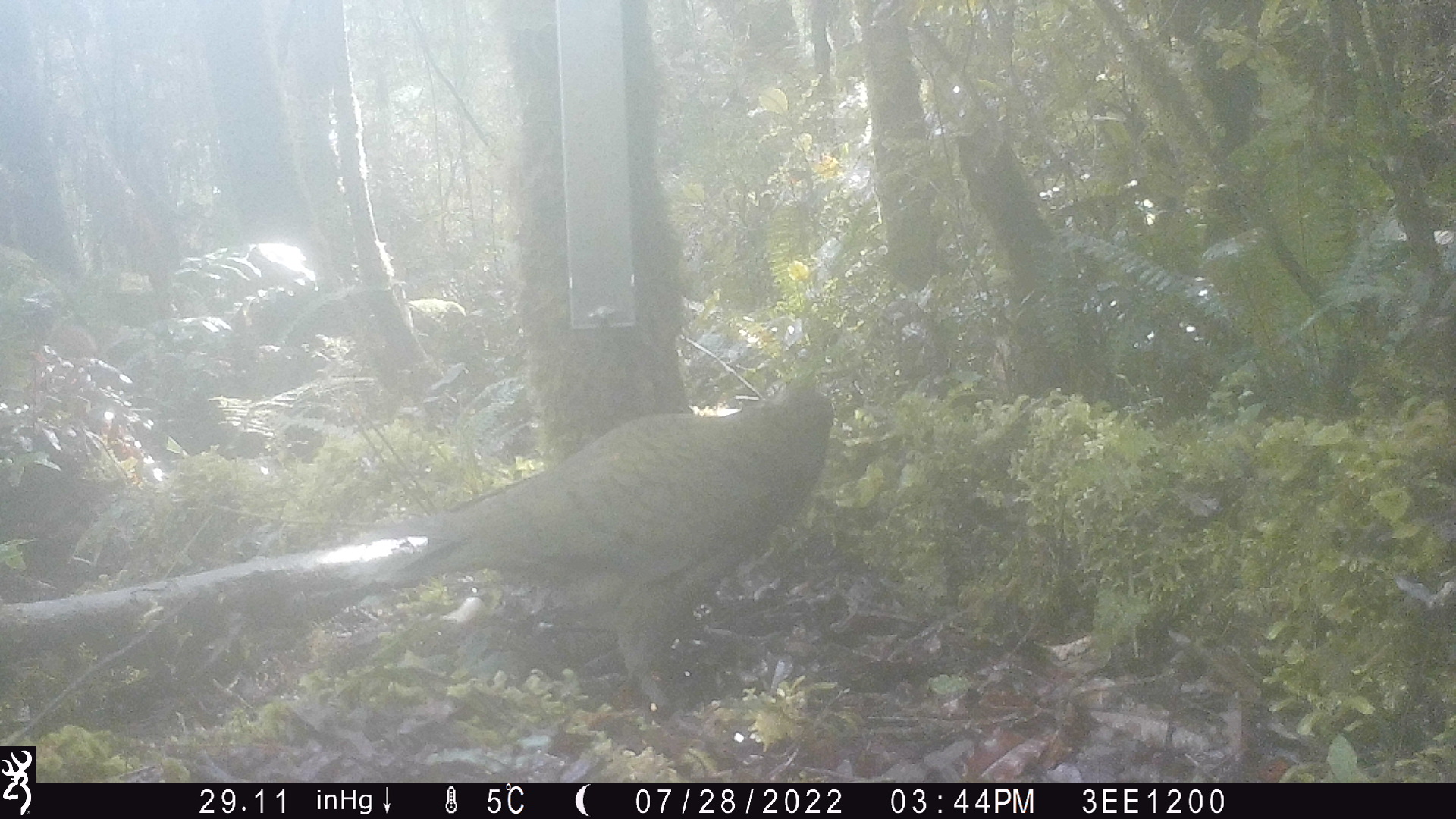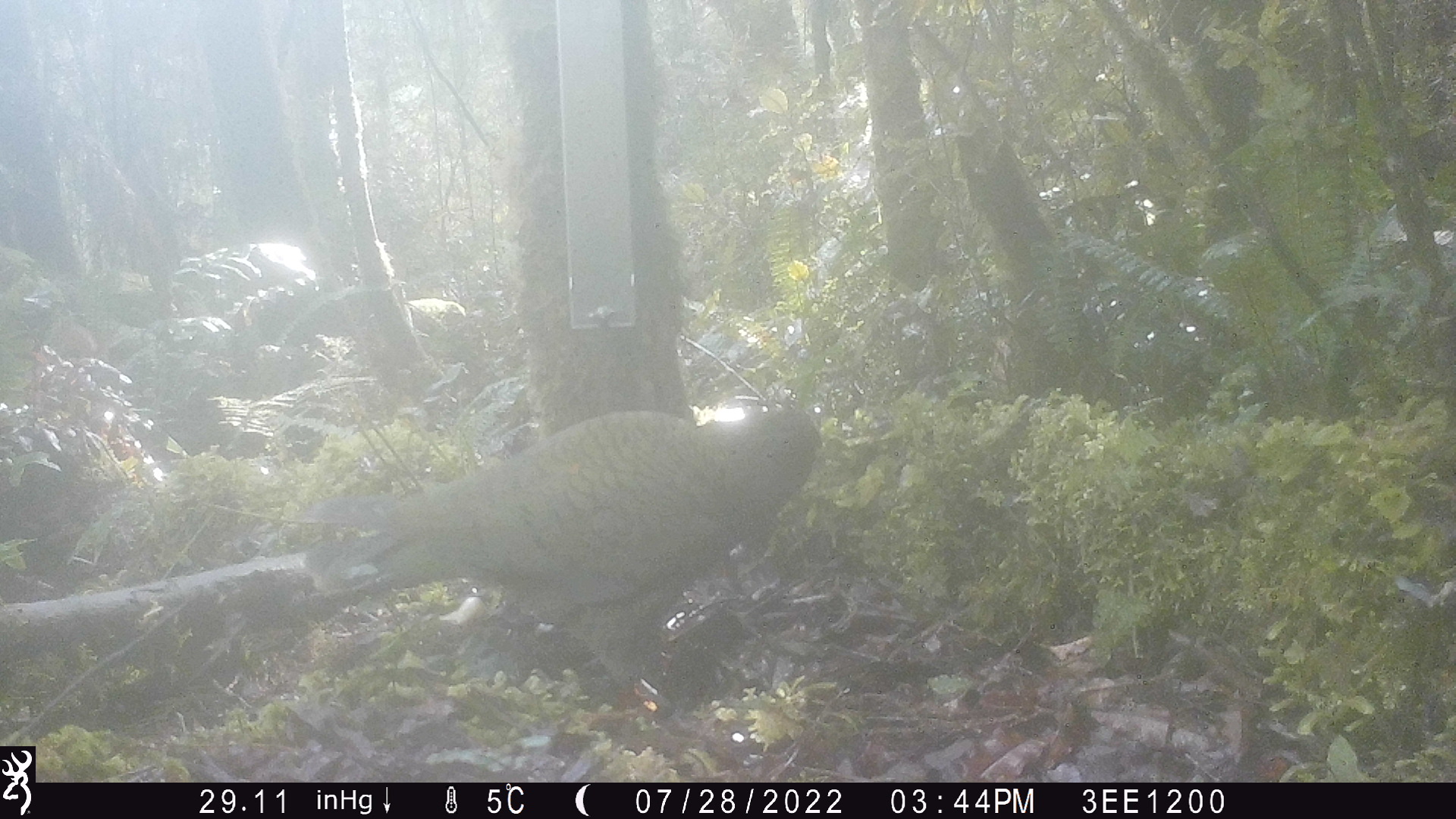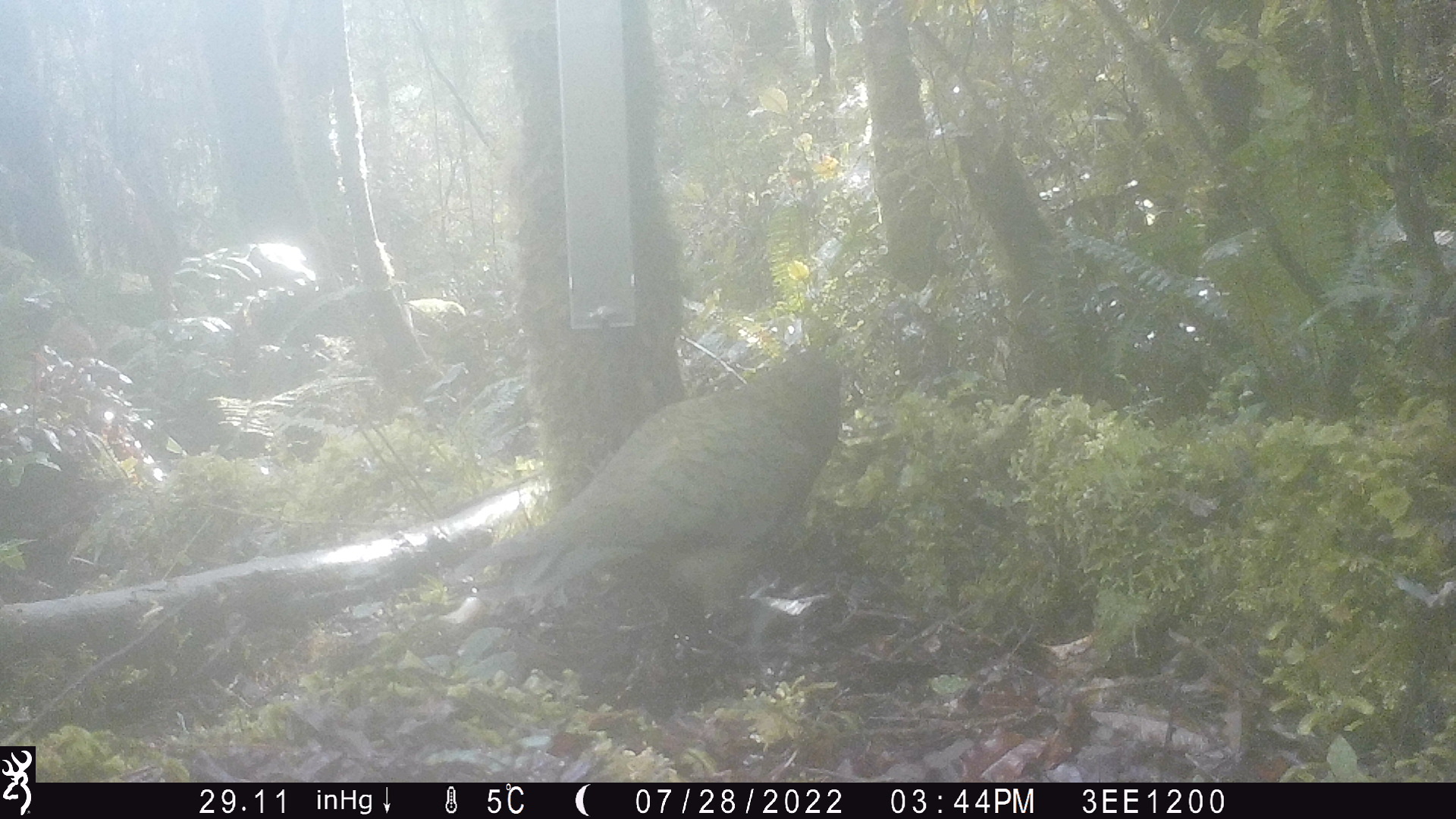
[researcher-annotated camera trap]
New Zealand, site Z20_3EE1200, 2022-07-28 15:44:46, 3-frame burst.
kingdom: Animalia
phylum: Chordata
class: Aves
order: Psittaciformes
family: Strigopidae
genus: Nestor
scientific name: Nestor notabilis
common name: kea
Kea (Nestor notabilis).